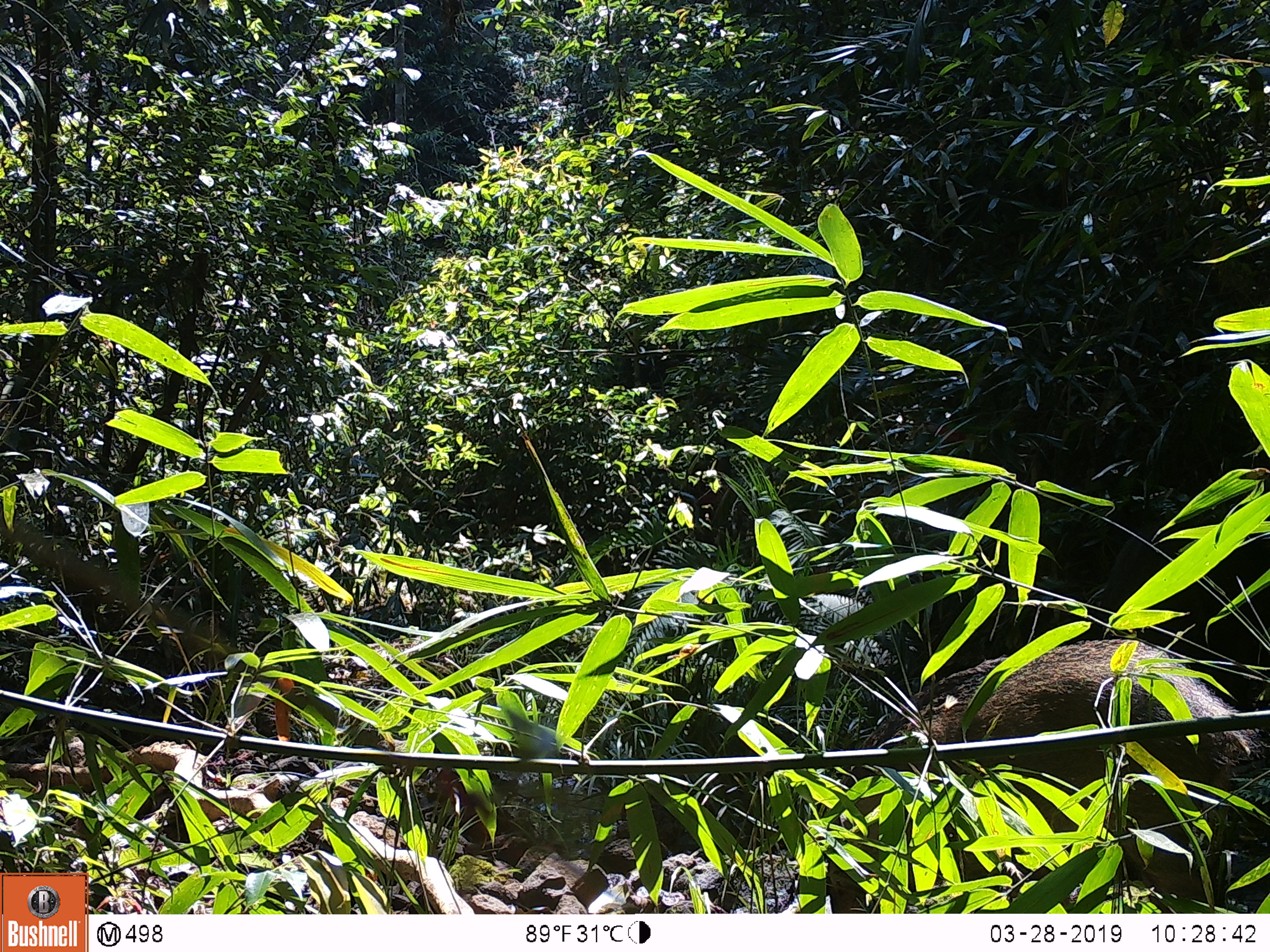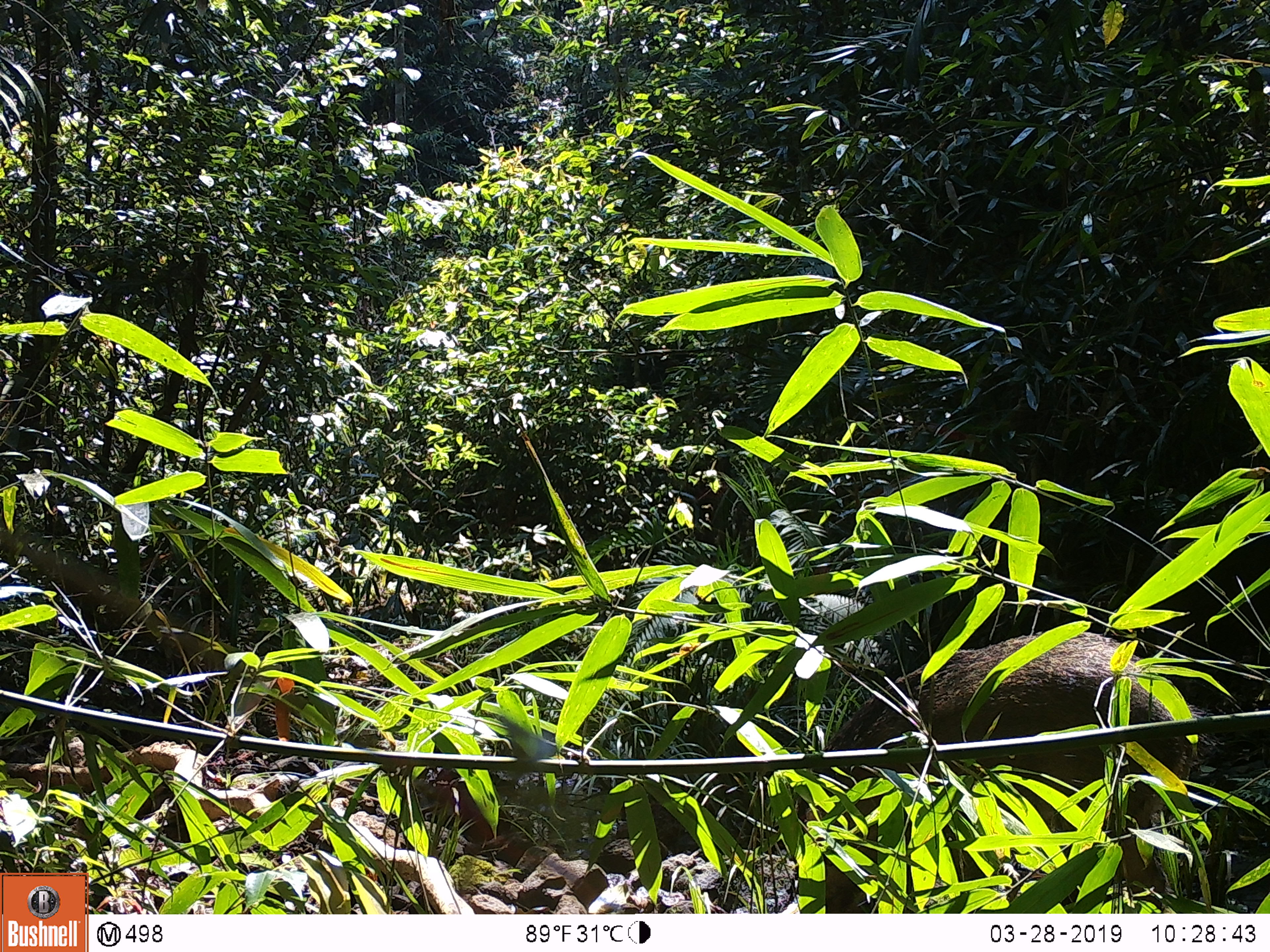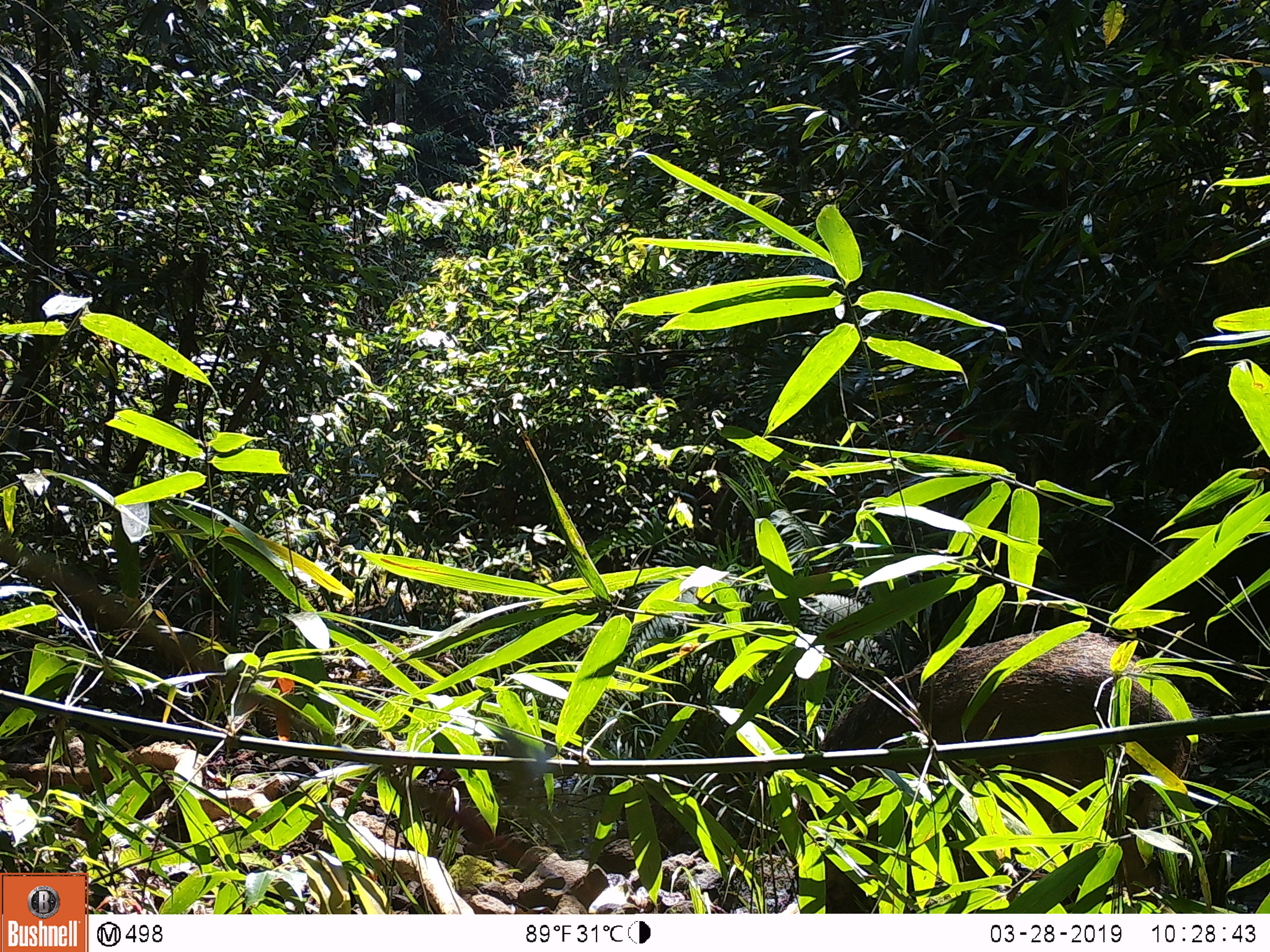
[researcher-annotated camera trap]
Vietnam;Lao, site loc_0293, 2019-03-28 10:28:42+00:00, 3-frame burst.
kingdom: Animalia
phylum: Chordata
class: Mammalia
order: Artiodactyla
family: Suidae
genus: Sus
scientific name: Sus scrofa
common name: eurasian wild pig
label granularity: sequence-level